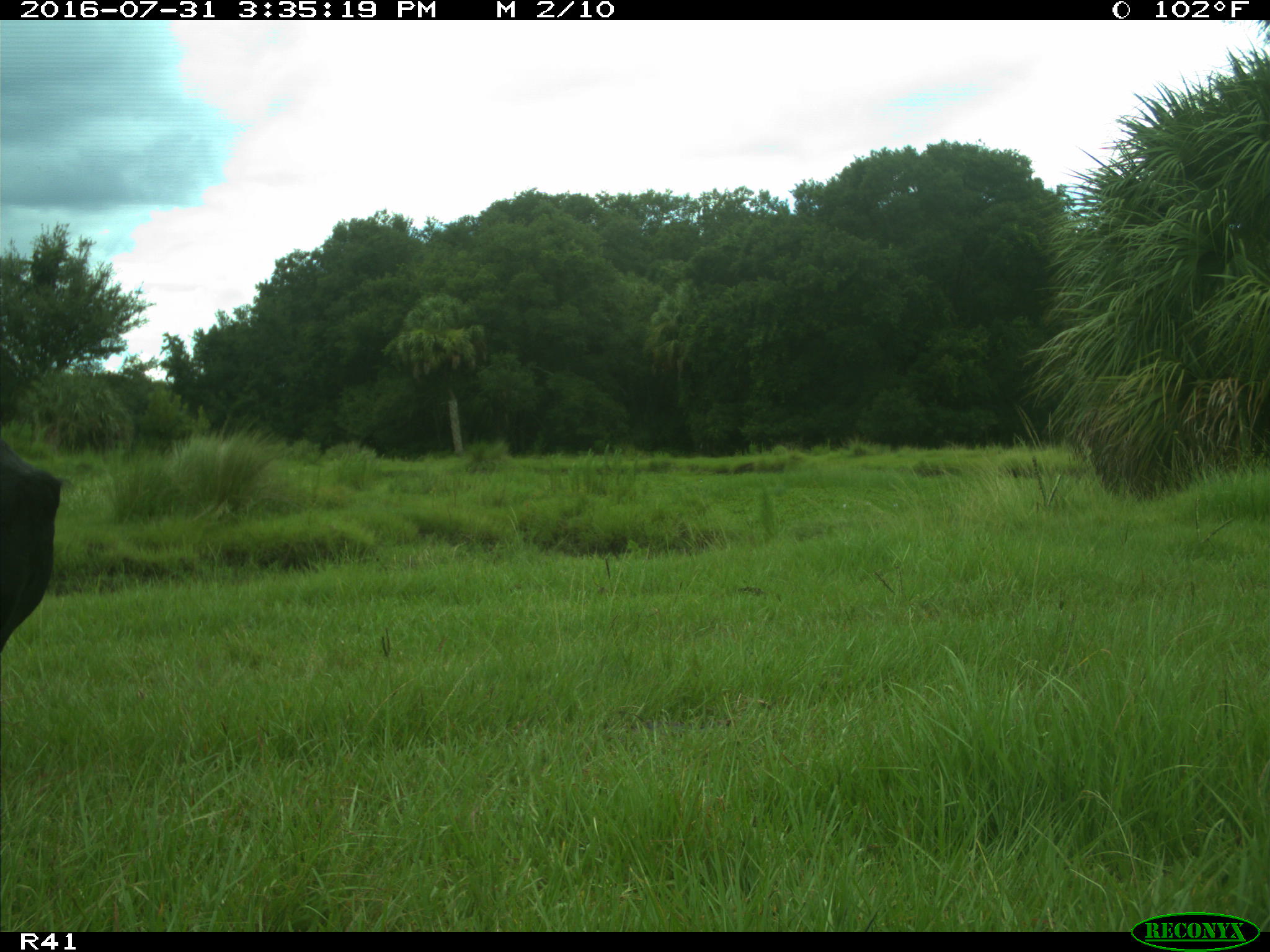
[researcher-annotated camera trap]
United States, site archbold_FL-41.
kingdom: Animalia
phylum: Chordata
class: Mammalia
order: Artiodactyla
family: Bovidae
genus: Bos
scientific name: Bos taurus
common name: domestic cow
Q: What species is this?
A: Bos taurus (domestic cow).